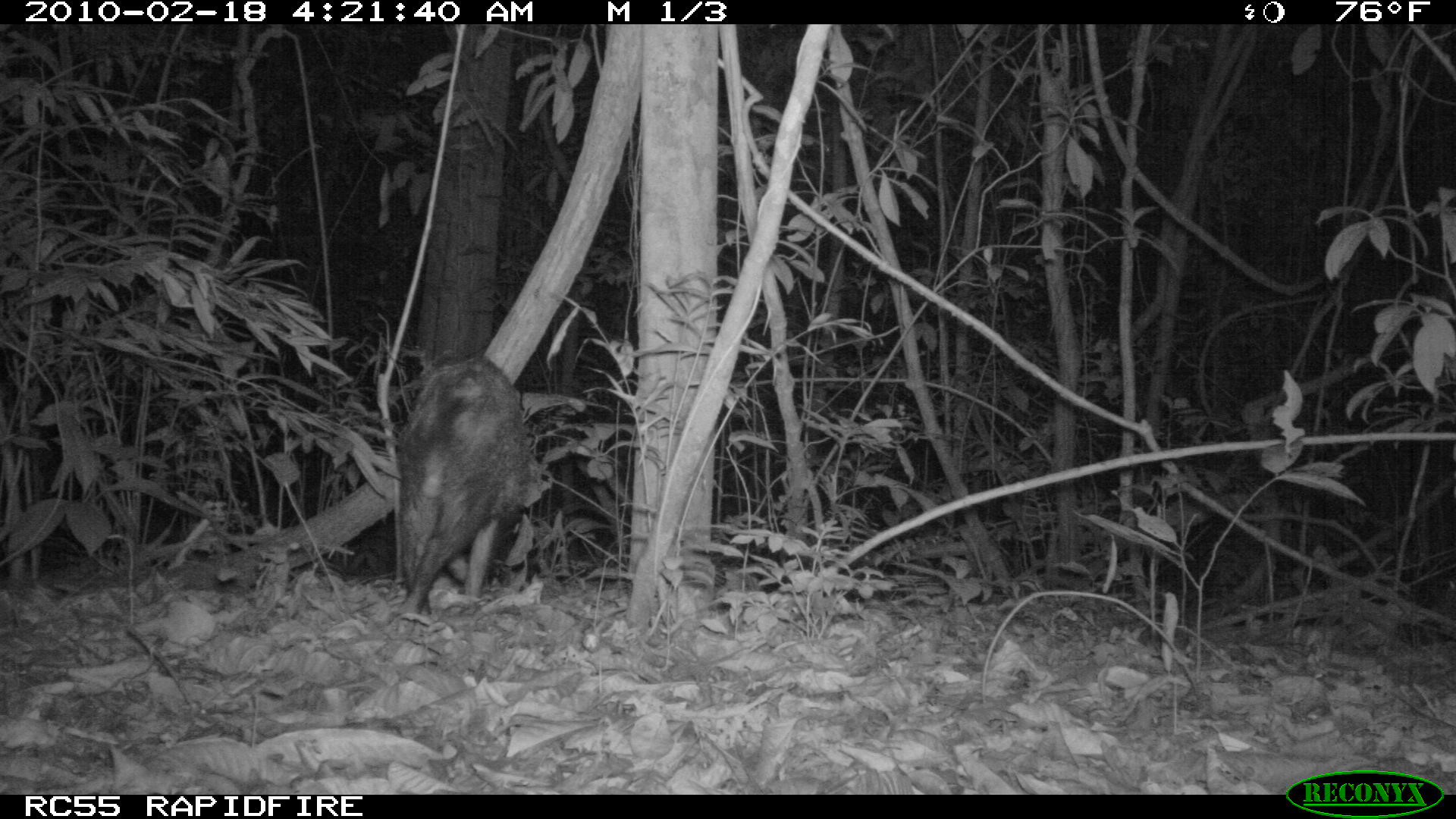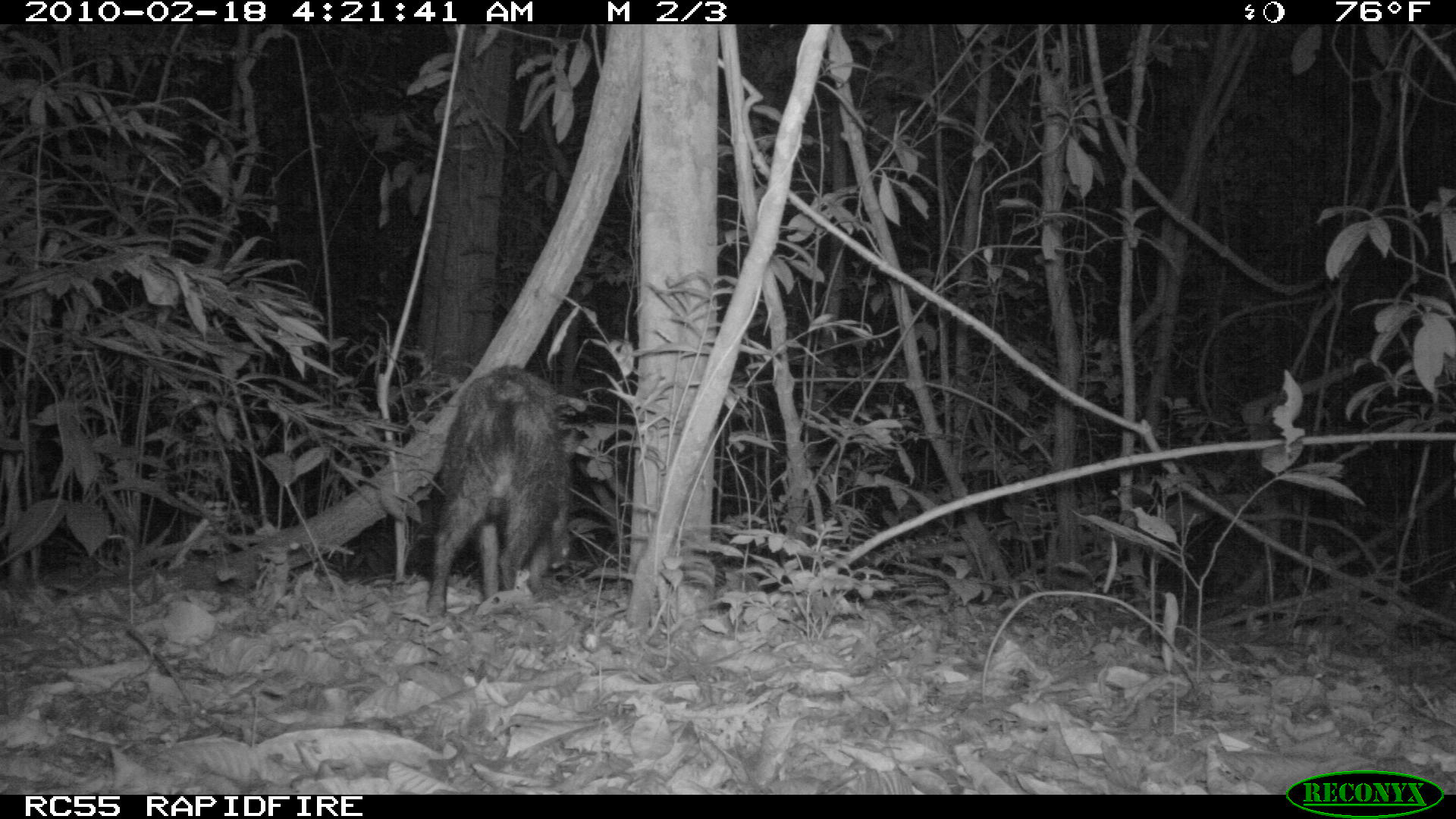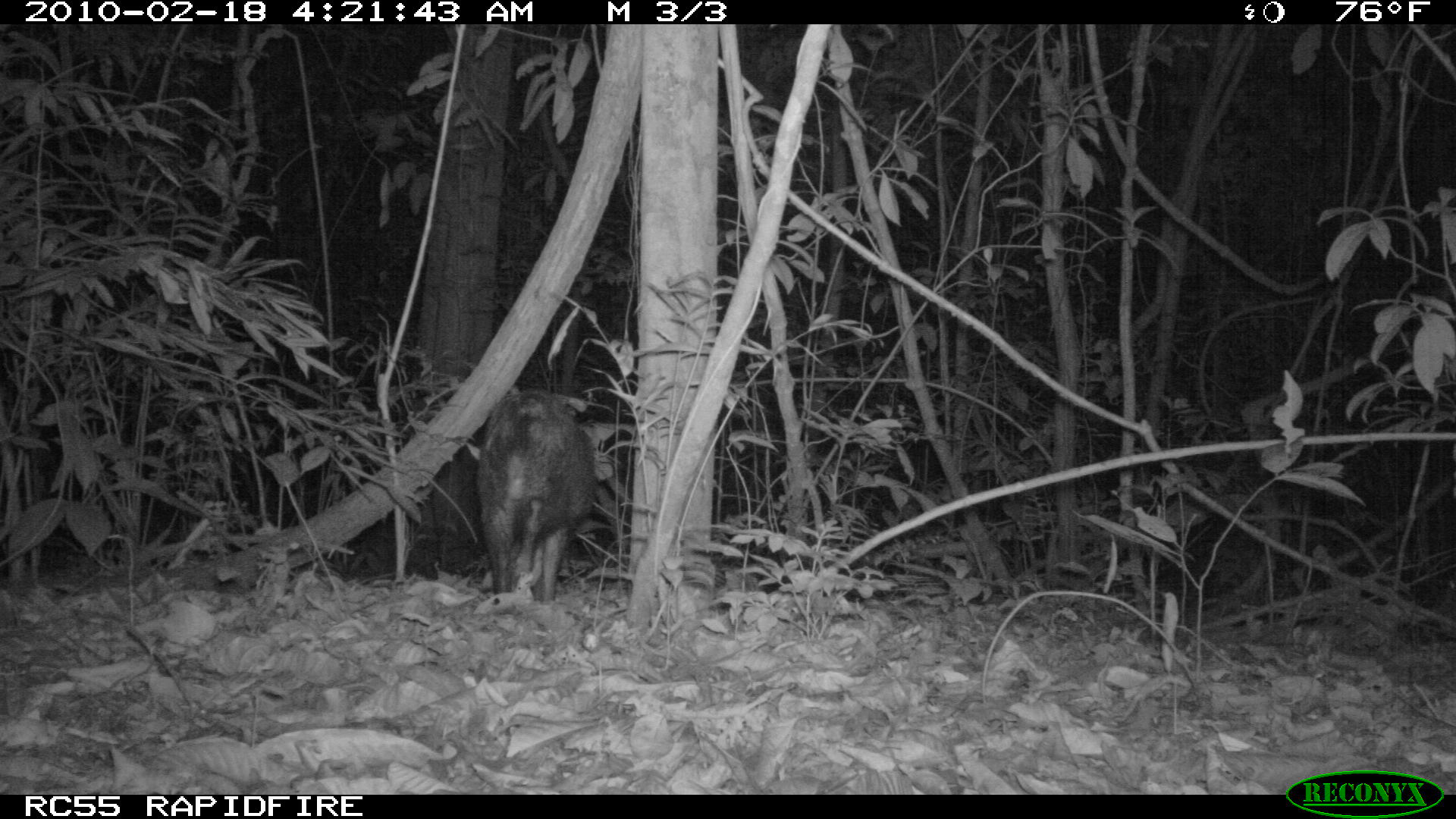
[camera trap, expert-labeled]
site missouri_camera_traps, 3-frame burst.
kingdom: Animalia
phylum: Chordata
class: Mammalia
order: Artiodactyla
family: Tayassuidae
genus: Pecari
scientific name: Pecari tajacu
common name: collared peccary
Collared peccary (Pecari tajacu). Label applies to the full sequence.